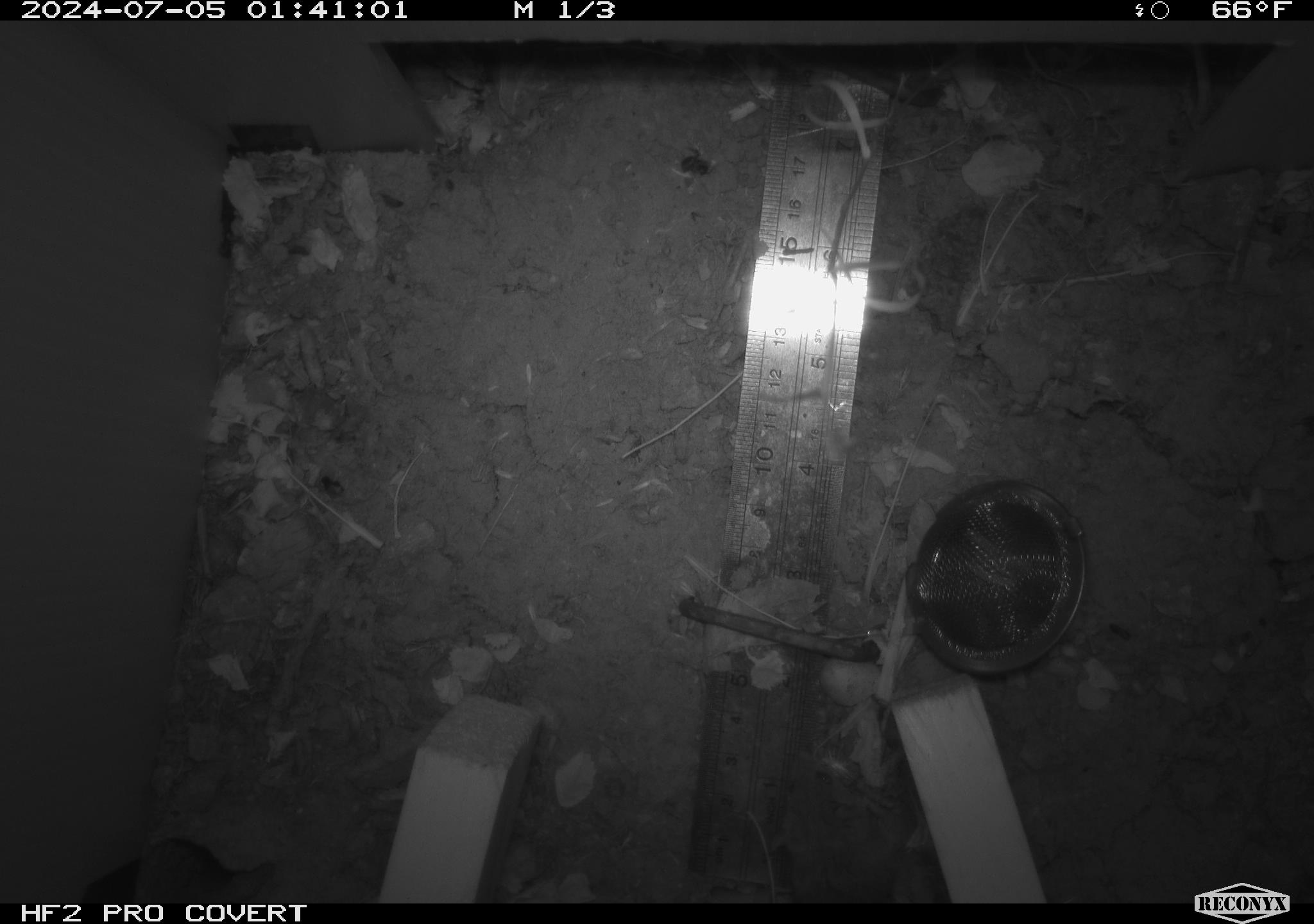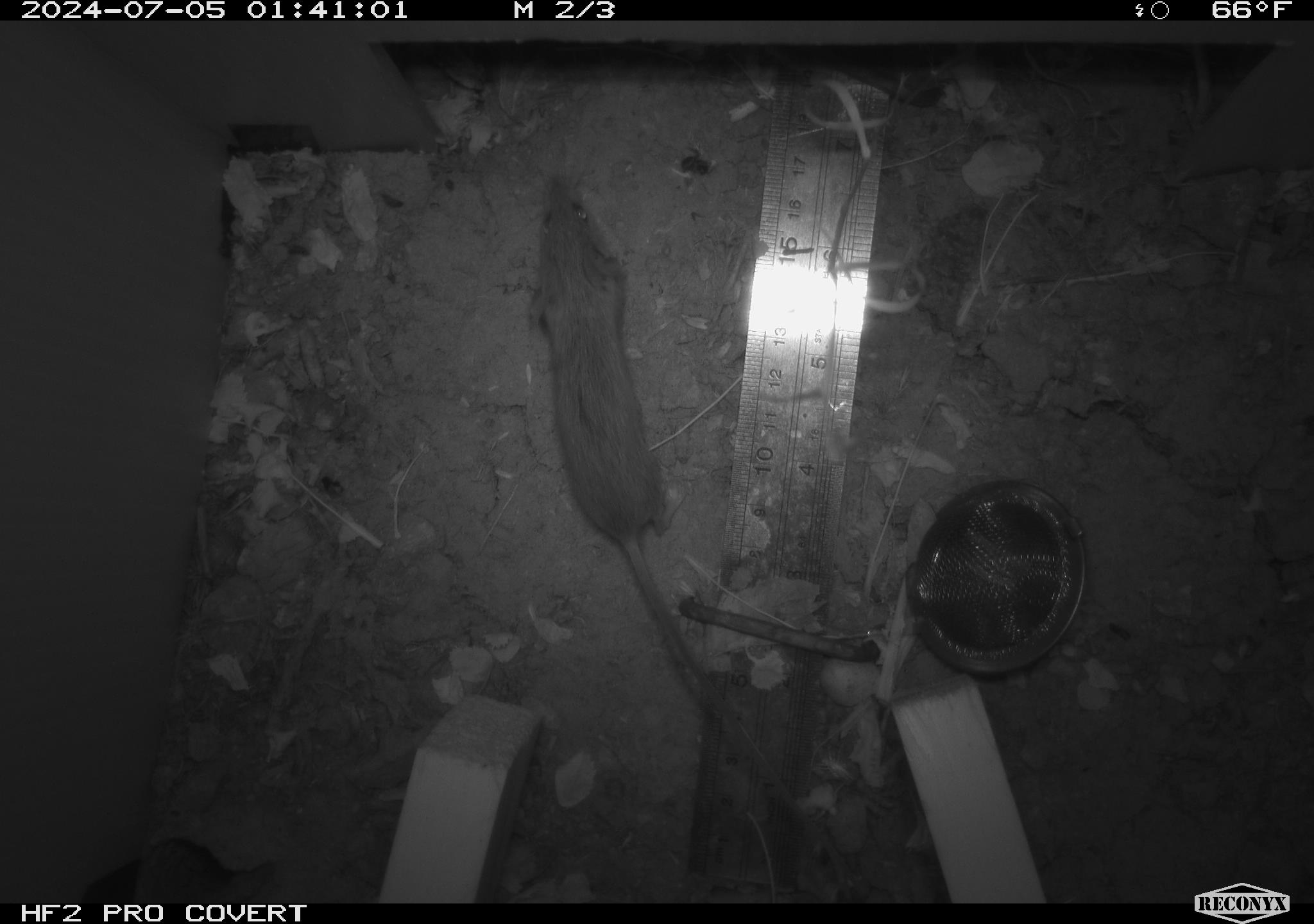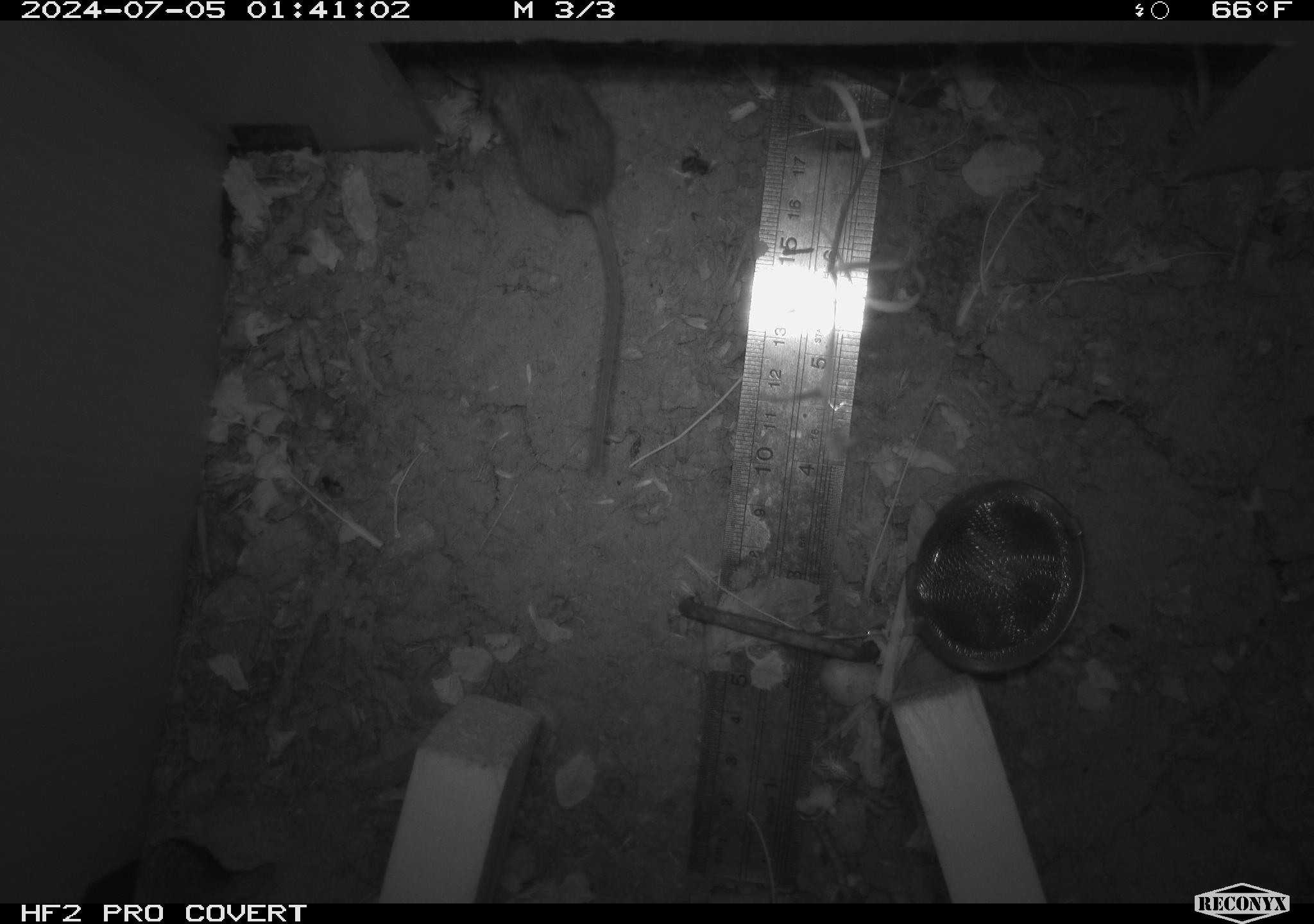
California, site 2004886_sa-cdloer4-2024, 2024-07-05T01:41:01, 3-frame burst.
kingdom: Animalia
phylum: Chordata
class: Mammalia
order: Rodentia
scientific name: Rodentia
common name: rodent